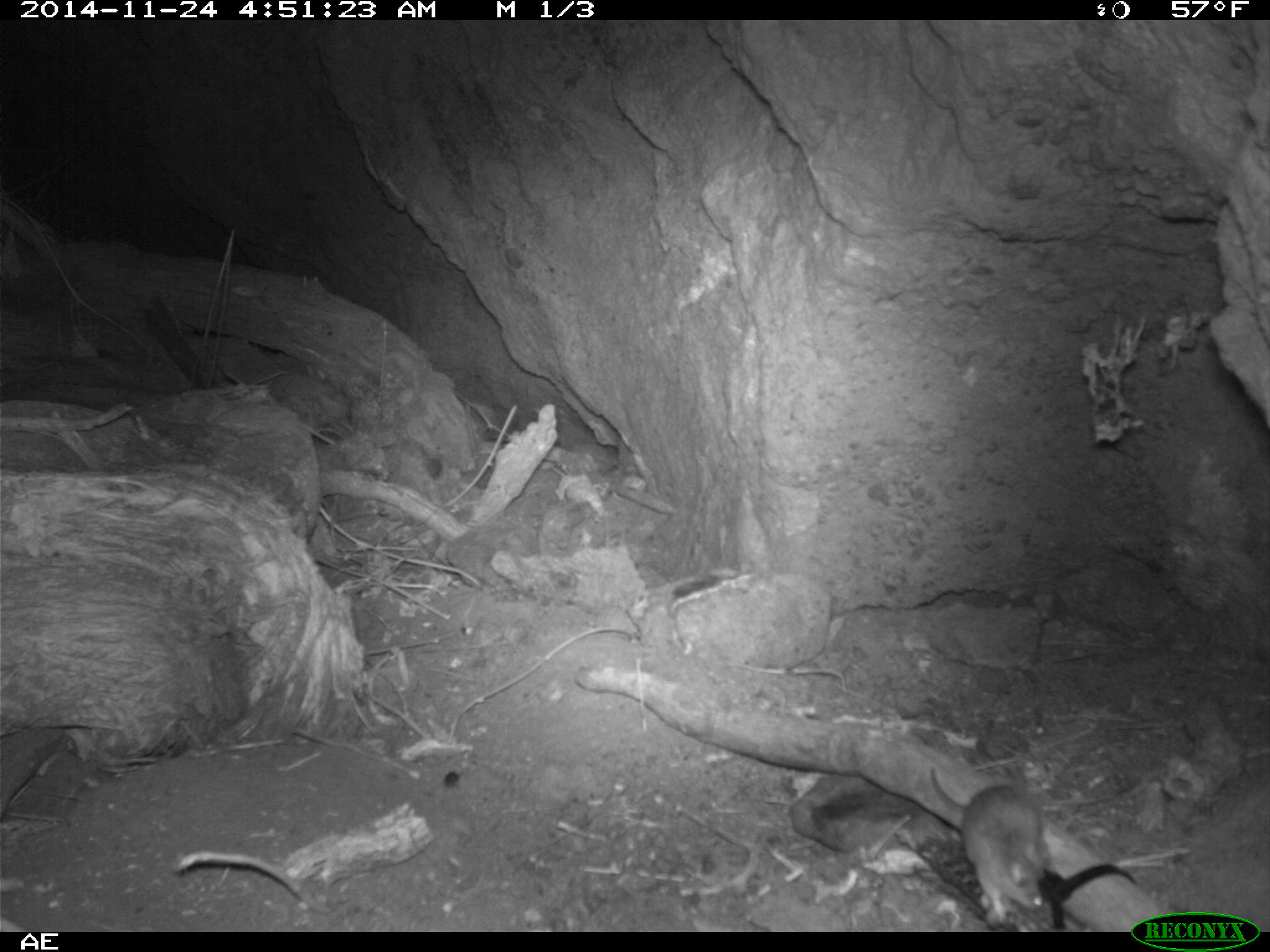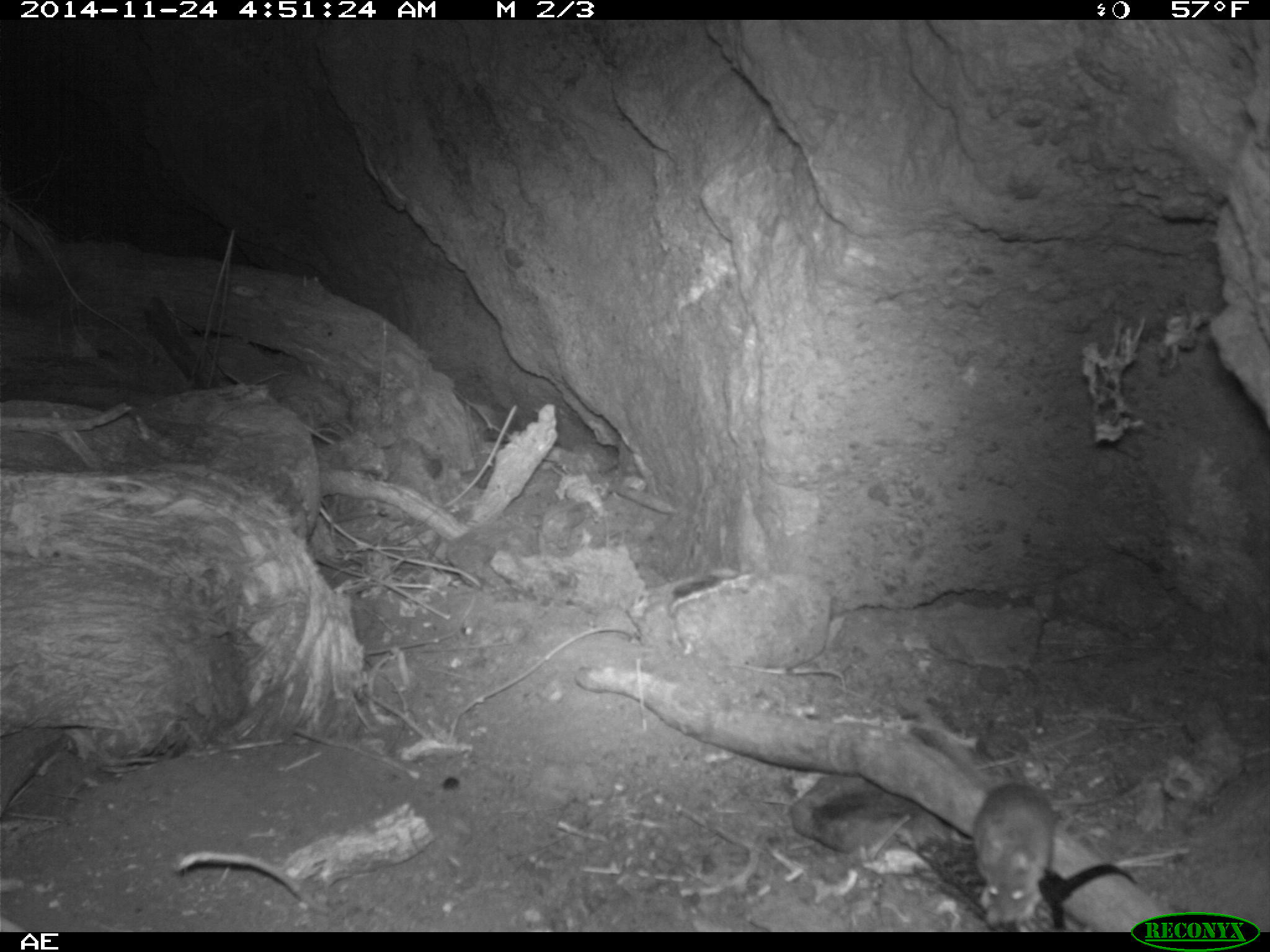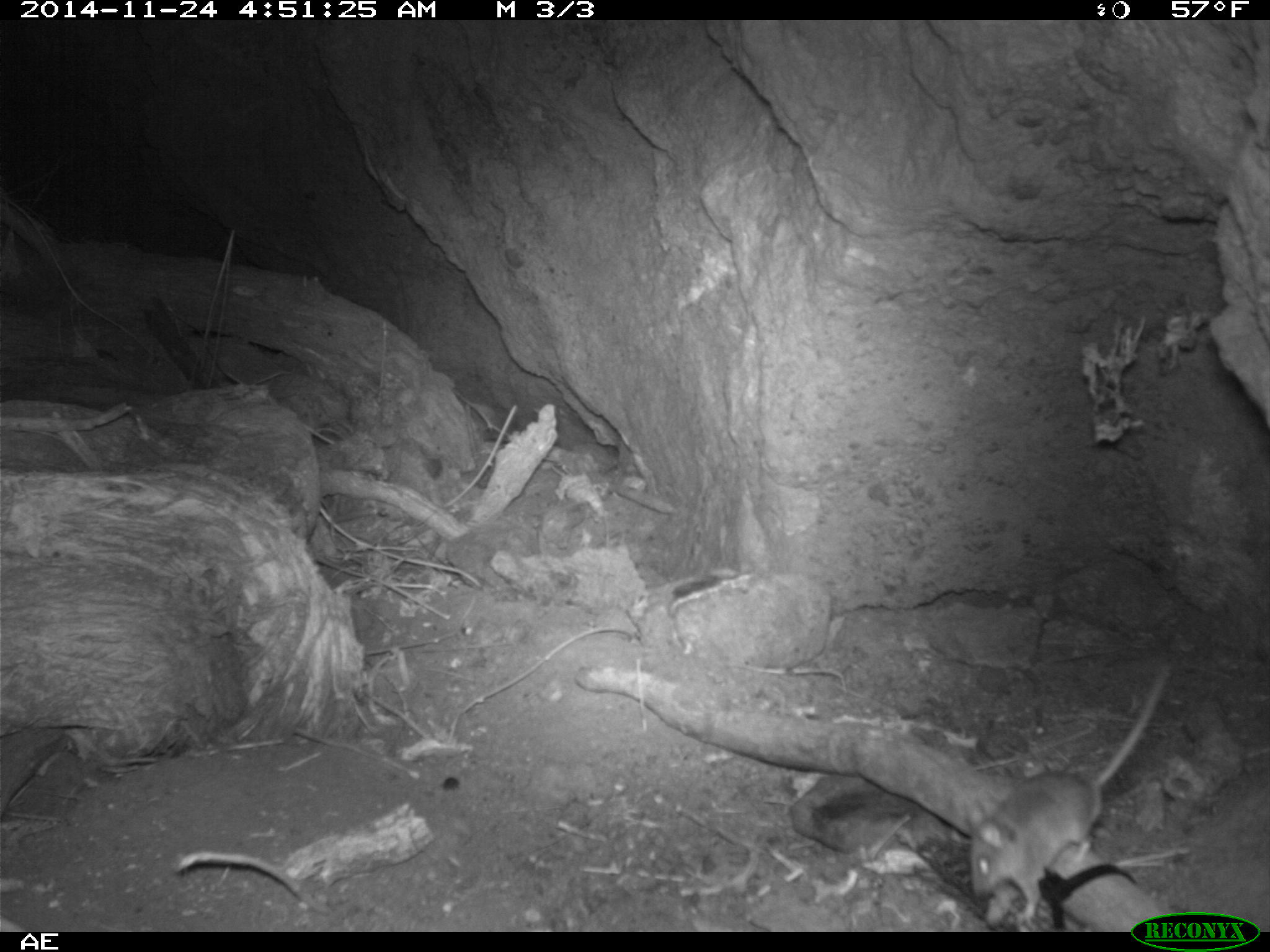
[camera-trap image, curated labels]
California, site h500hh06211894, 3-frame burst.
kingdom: Animalia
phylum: Chordata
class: Mammalia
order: Rodentia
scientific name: Rodentia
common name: rodent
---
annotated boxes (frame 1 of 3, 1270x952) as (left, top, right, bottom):
rodent: (929, 767, 1046, 923)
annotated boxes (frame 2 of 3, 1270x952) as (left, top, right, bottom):
rodent: (910, 723, 1060, 927)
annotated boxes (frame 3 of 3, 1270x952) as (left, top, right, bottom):
rodent: (966, 657, 1175, 932)